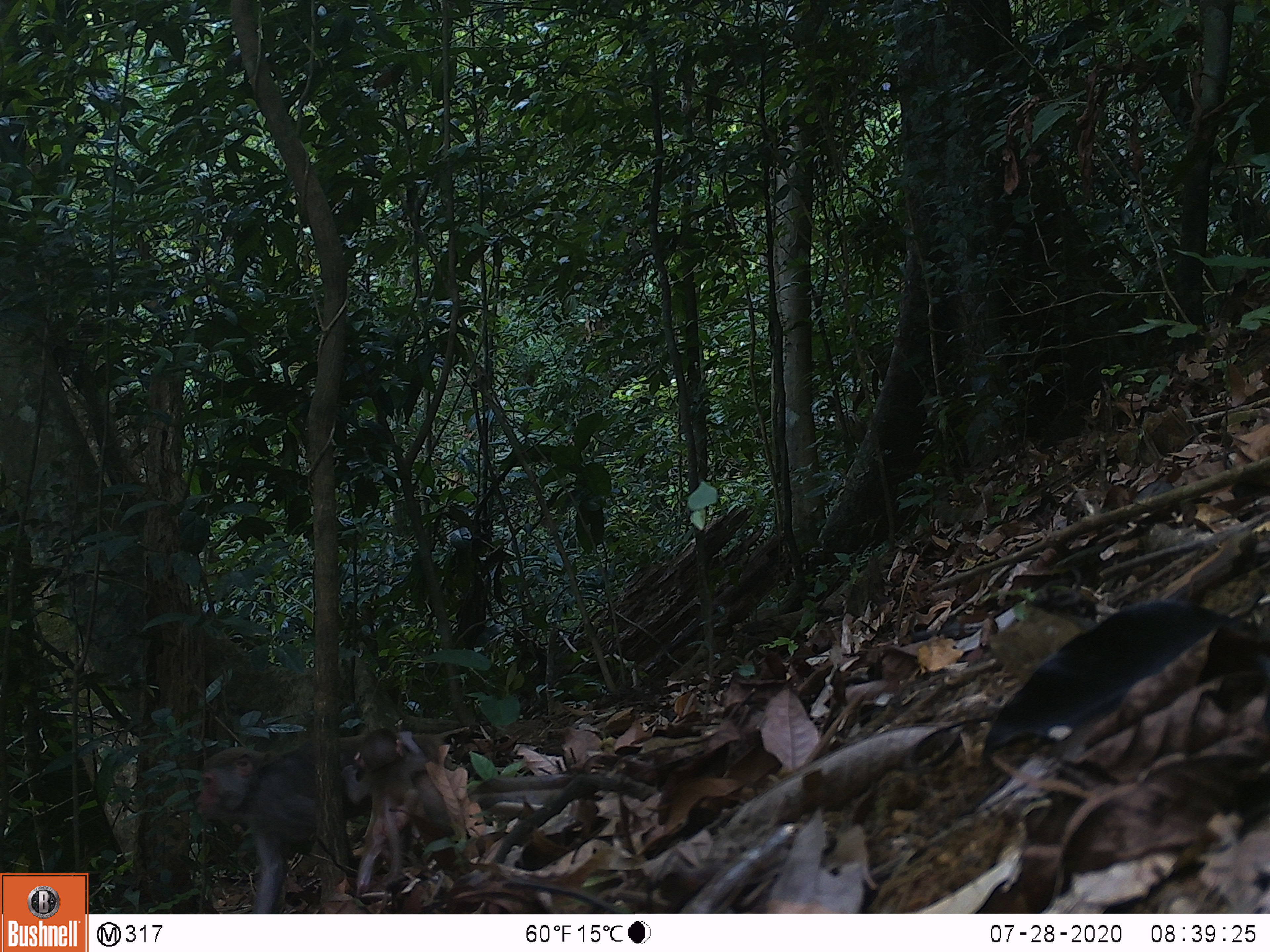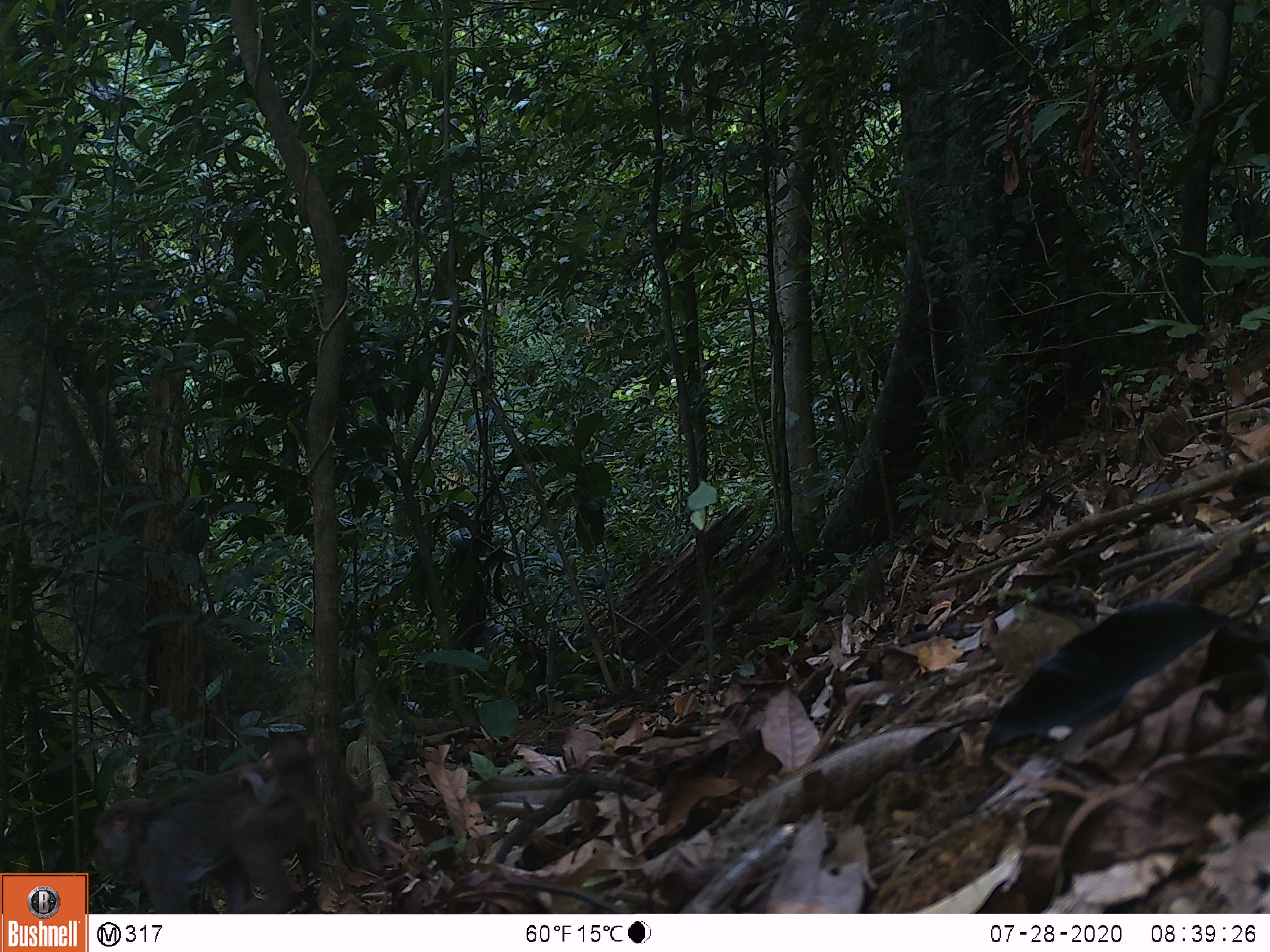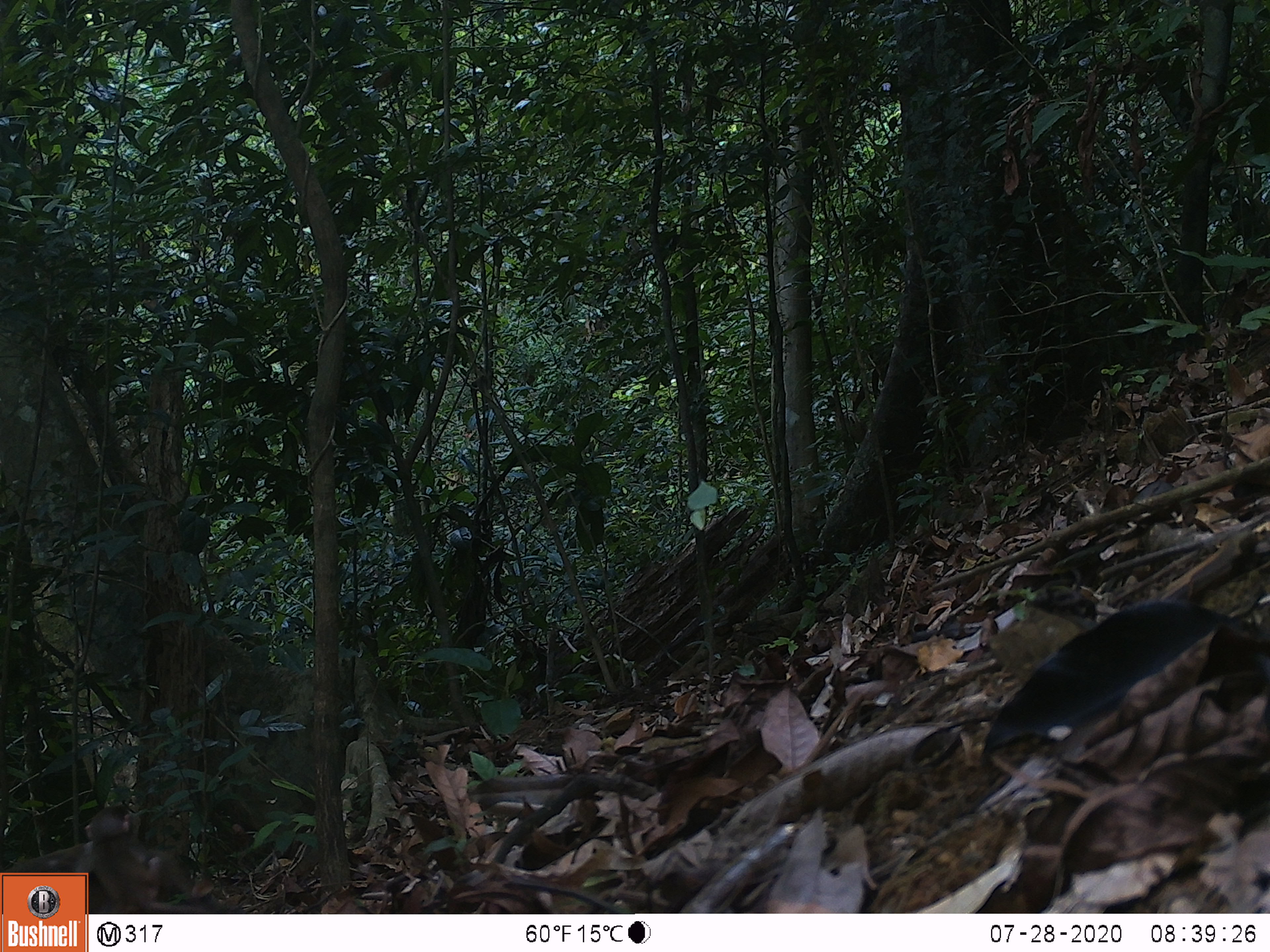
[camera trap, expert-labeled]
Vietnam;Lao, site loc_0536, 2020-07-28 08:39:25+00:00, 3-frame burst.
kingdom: Animalia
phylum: Chordata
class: Mammalia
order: Primates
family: Cercopithecidae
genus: Macaca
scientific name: Macaca nemestrina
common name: pig-tailed macaque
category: pig tailed macaque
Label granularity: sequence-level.